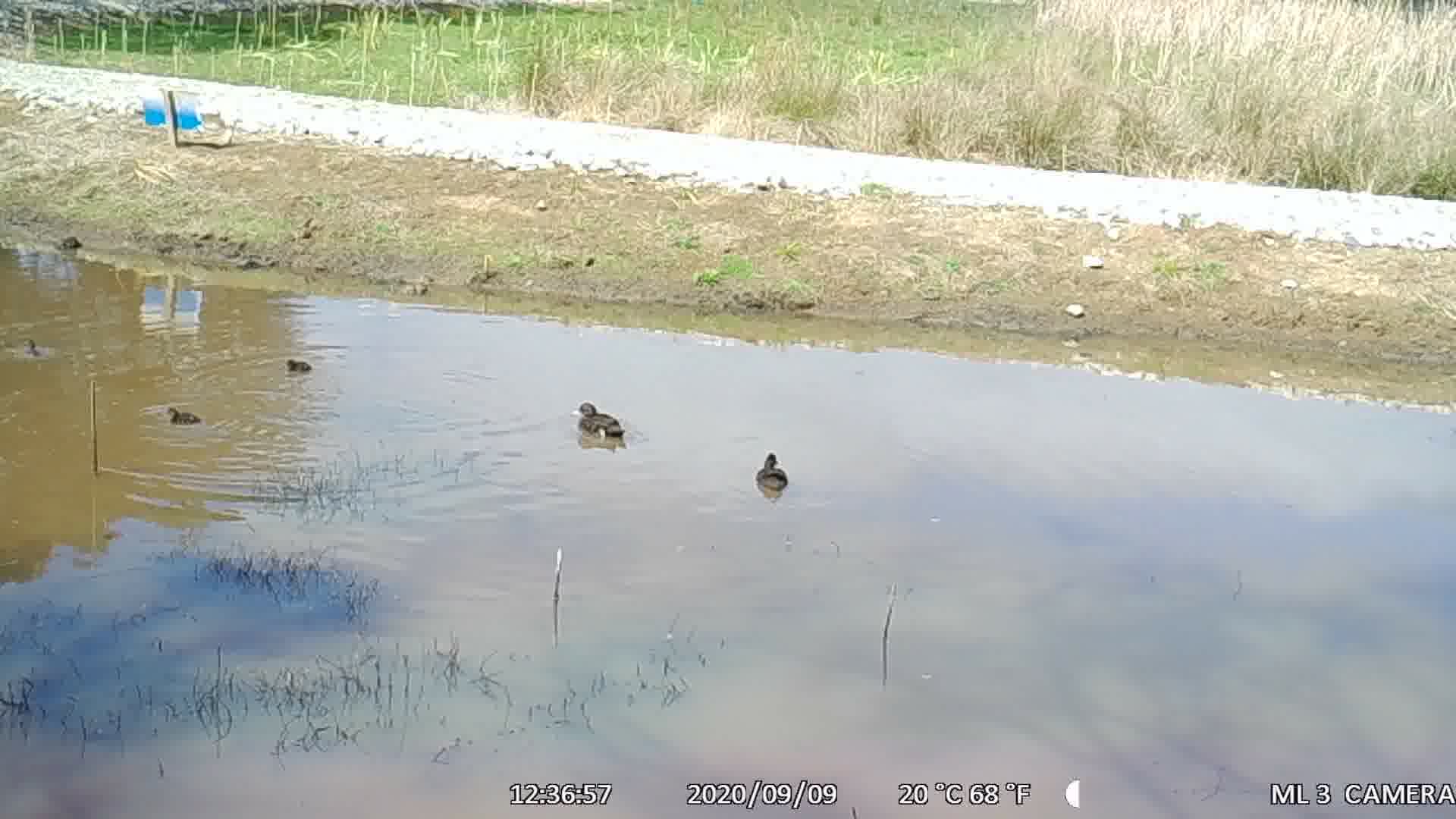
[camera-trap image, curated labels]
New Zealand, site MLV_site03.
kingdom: Animalia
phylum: Chordata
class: Aves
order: Anseriformes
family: Anatidae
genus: Anas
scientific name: Anas chlorotis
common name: brown teal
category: pateke